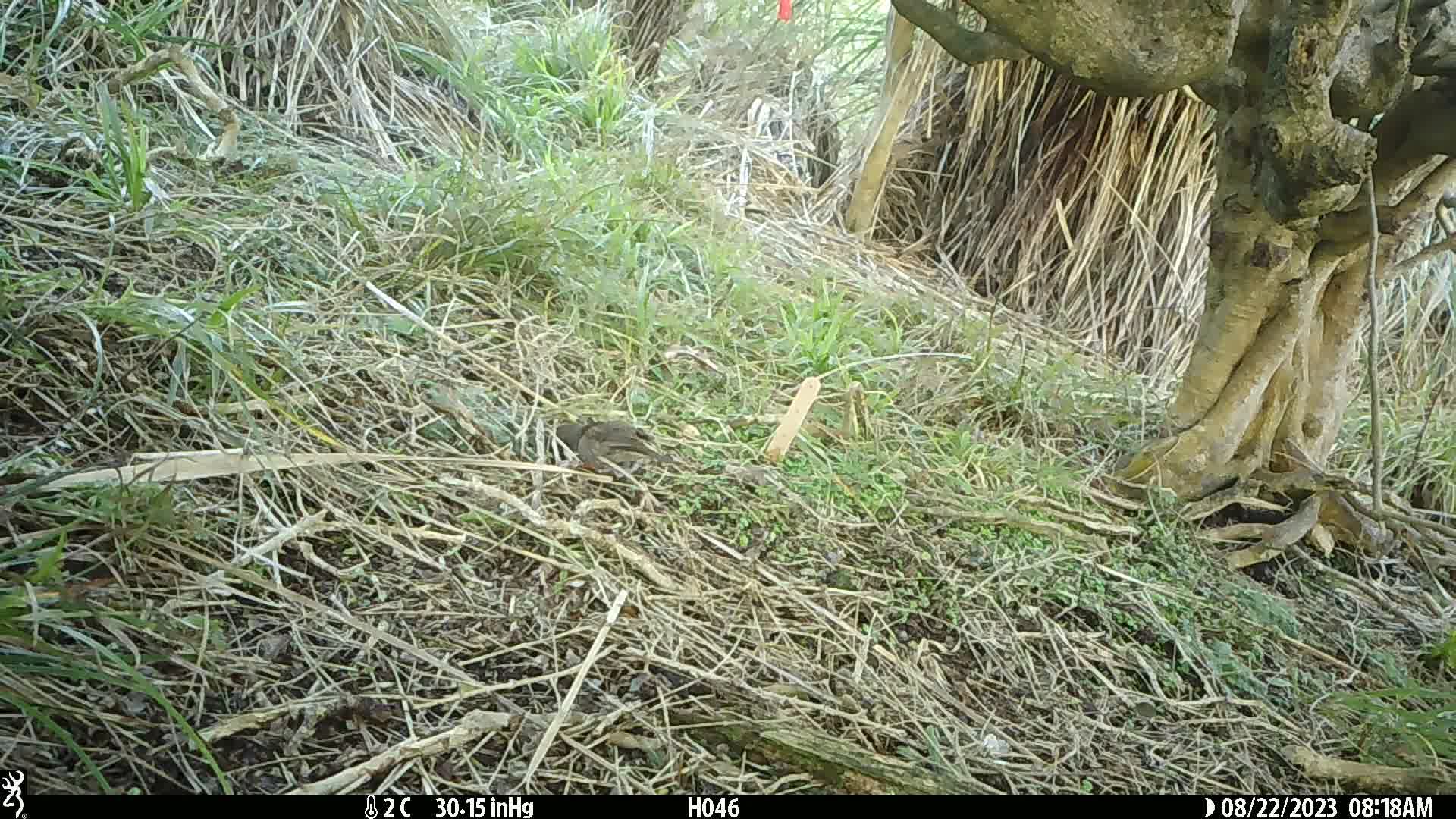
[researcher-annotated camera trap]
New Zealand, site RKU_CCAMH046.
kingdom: Animalia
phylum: Chordata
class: Aves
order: Passeriformes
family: Prunellidae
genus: Prunella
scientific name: Prunella modularis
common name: dunnock